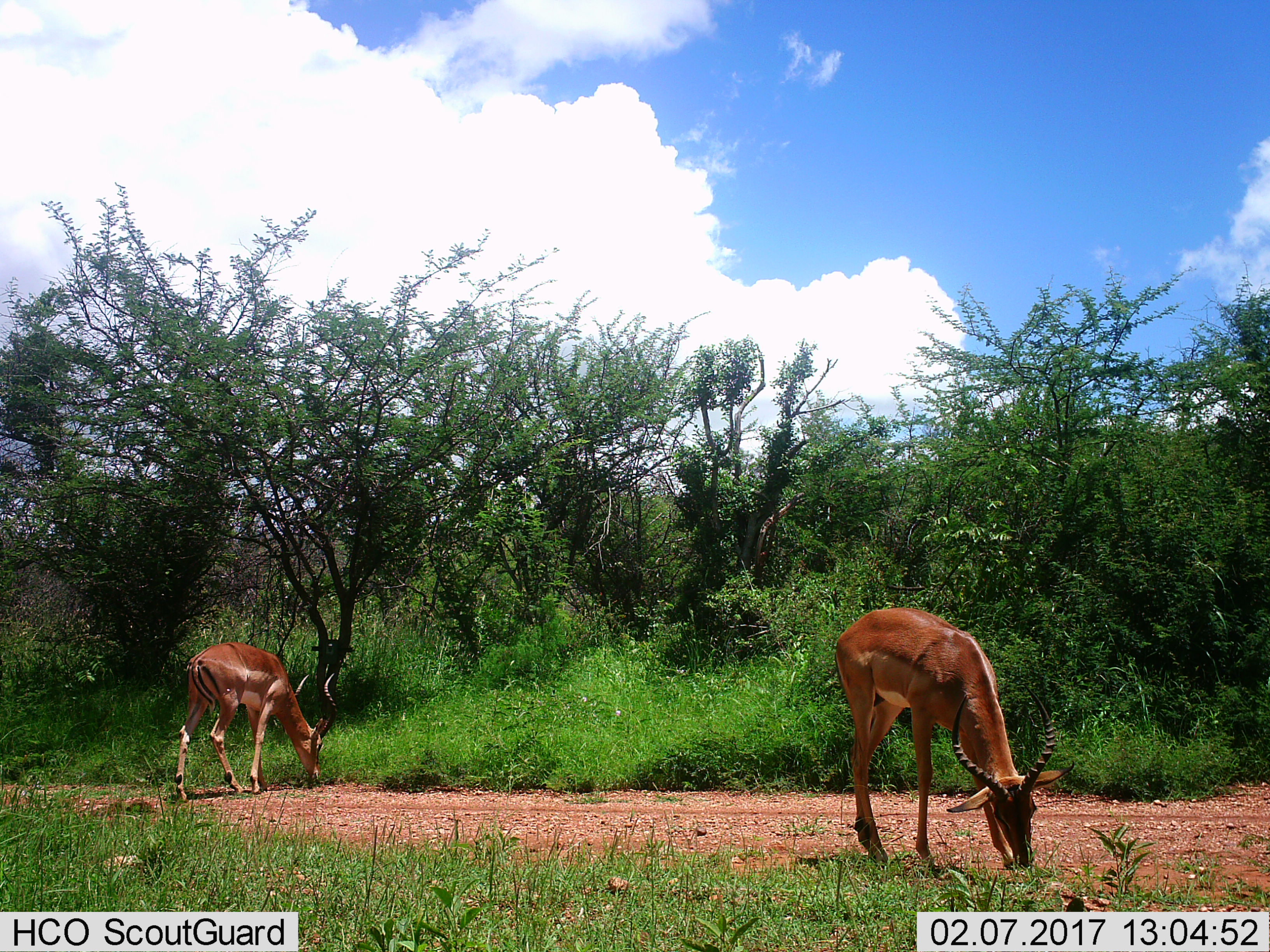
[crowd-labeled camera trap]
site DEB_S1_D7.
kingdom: Animalia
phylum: Chordata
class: Mammalia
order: Artiodactyla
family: Bovidae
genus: Aepyceros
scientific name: Aepyceros melampus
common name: impala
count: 2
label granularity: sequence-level